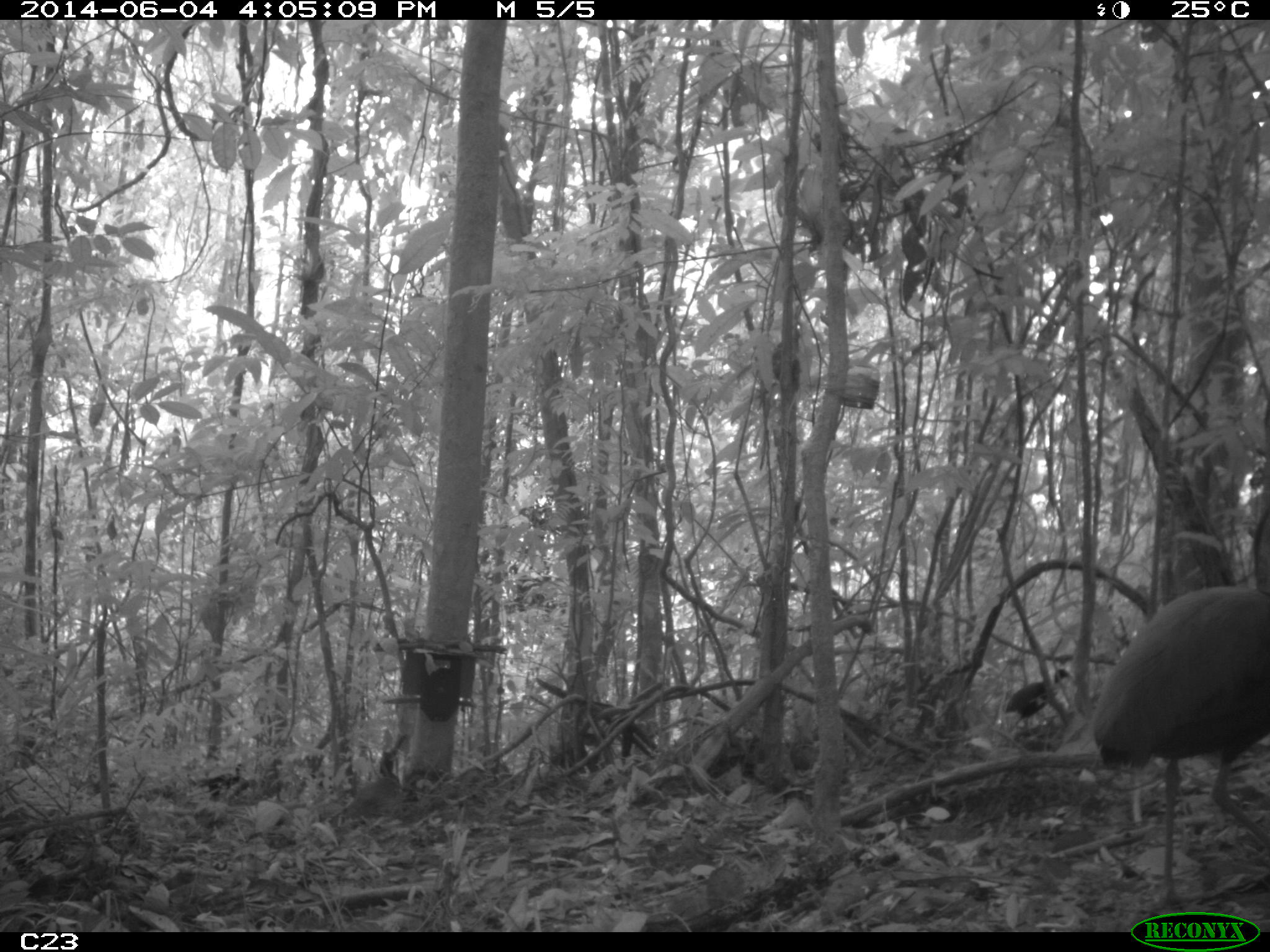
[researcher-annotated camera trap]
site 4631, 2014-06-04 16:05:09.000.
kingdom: Animalia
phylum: Chordata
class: Aves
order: Gruiformes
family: Psophiidae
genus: Psophia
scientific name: Psophia crepitans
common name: gray-winged trumpeter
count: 5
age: adult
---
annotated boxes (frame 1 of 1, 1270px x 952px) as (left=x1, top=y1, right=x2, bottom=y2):
psophia crepitans: (left=1092, top=508, right=1270, bottom=910); (left=1004, top=668, right=1072, bottom=735)